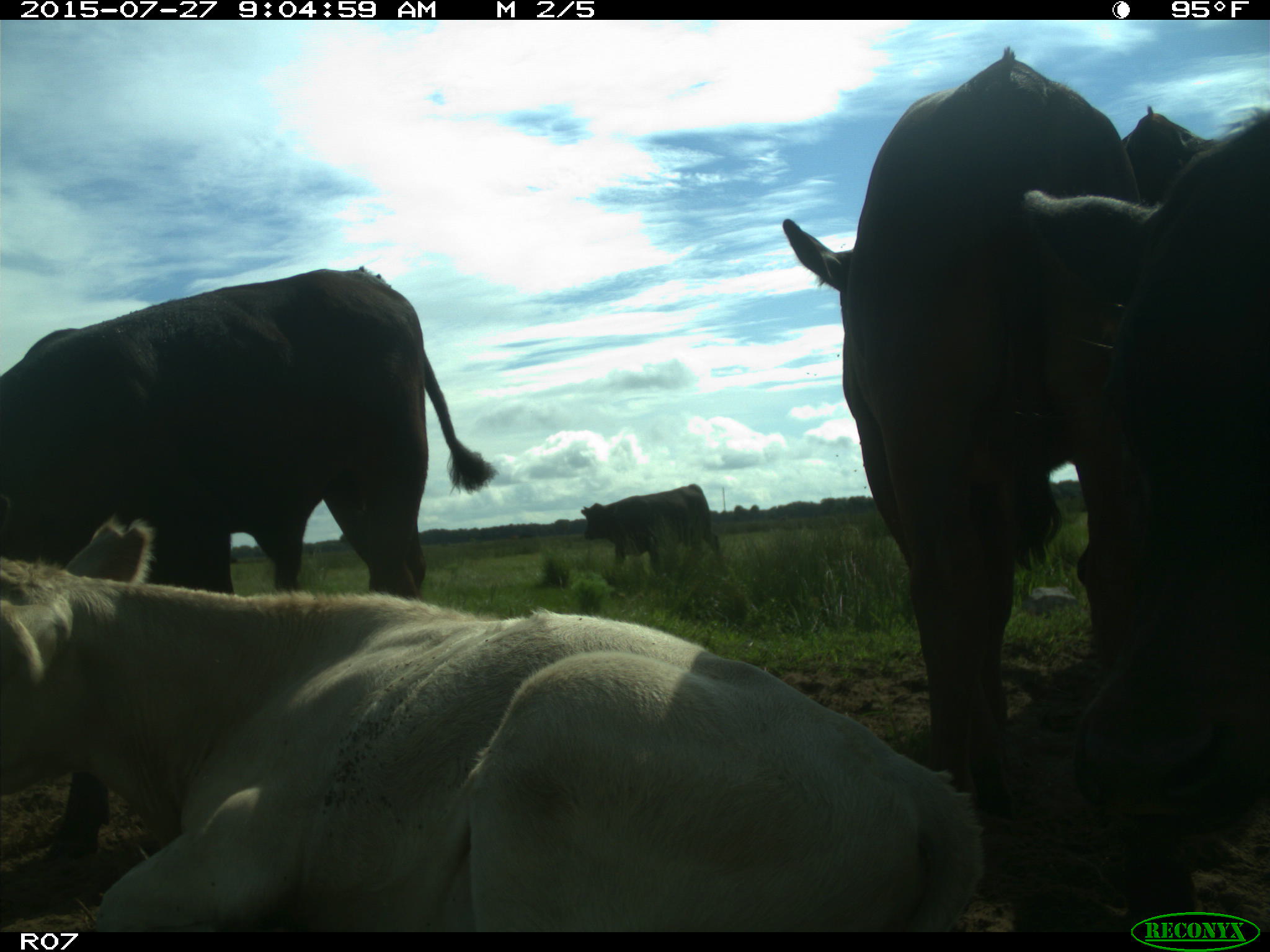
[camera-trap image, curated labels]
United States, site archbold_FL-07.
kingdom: Animalia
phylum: Chordata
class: Mammalia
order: Artiodactyla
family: Bovidae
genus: Bos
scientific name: Bos taurus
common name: domestic cow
Bos taurus (domestic cow).